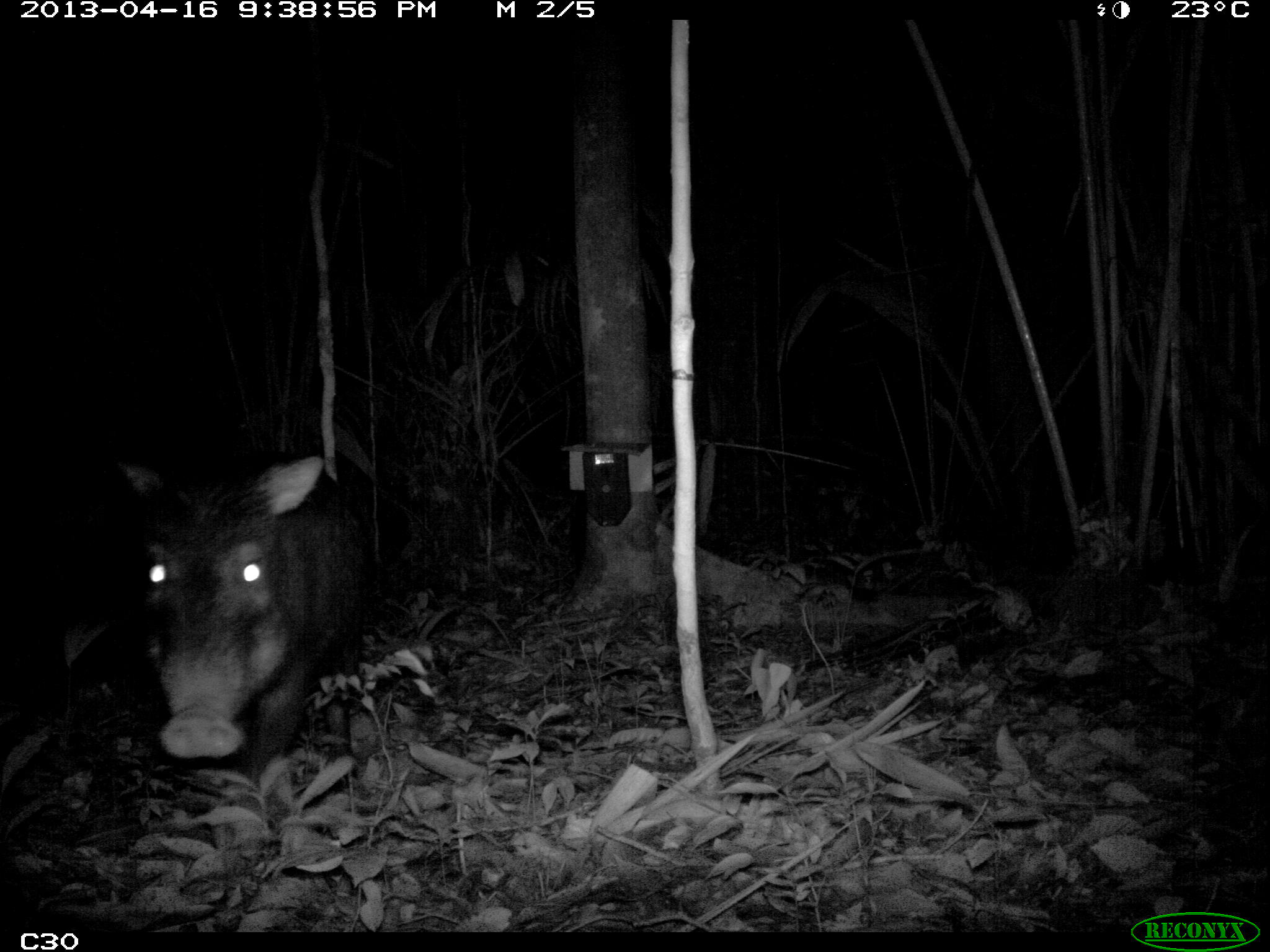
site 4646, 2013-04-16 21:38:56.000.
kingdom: Animalia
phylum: Chordata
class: Mammalia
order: Artiodactyla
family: Tayassuidae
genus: Tayassu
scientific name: Tayassu pecari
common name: white-lipped peccary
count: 5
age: adult